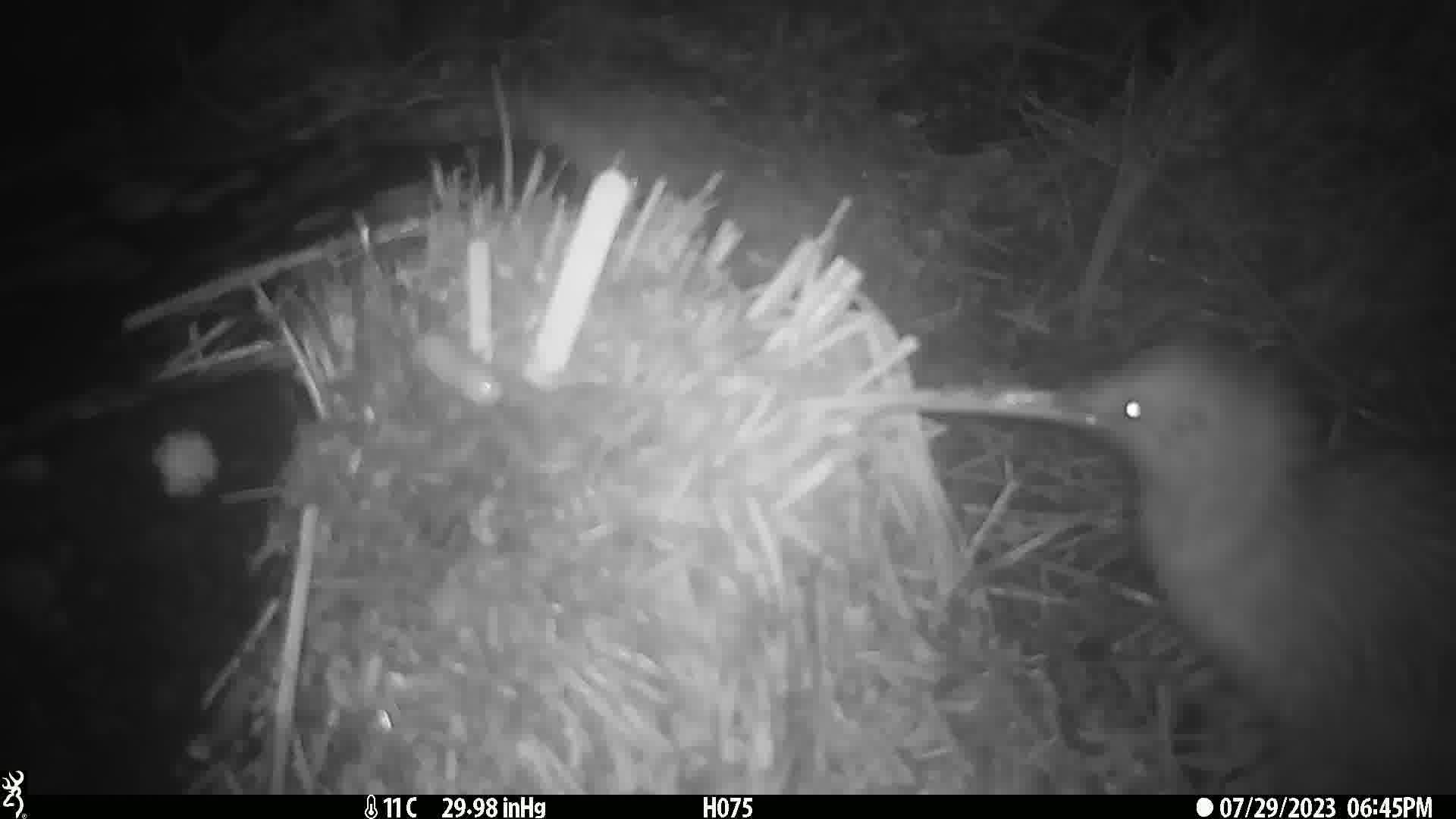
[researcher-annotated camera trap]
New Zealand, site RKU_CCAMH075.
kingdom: Animalia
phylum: Chordata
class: Aves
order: Apterygiformes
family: Apterygidae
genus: Apteryx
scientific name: Apteryx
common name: kiwi